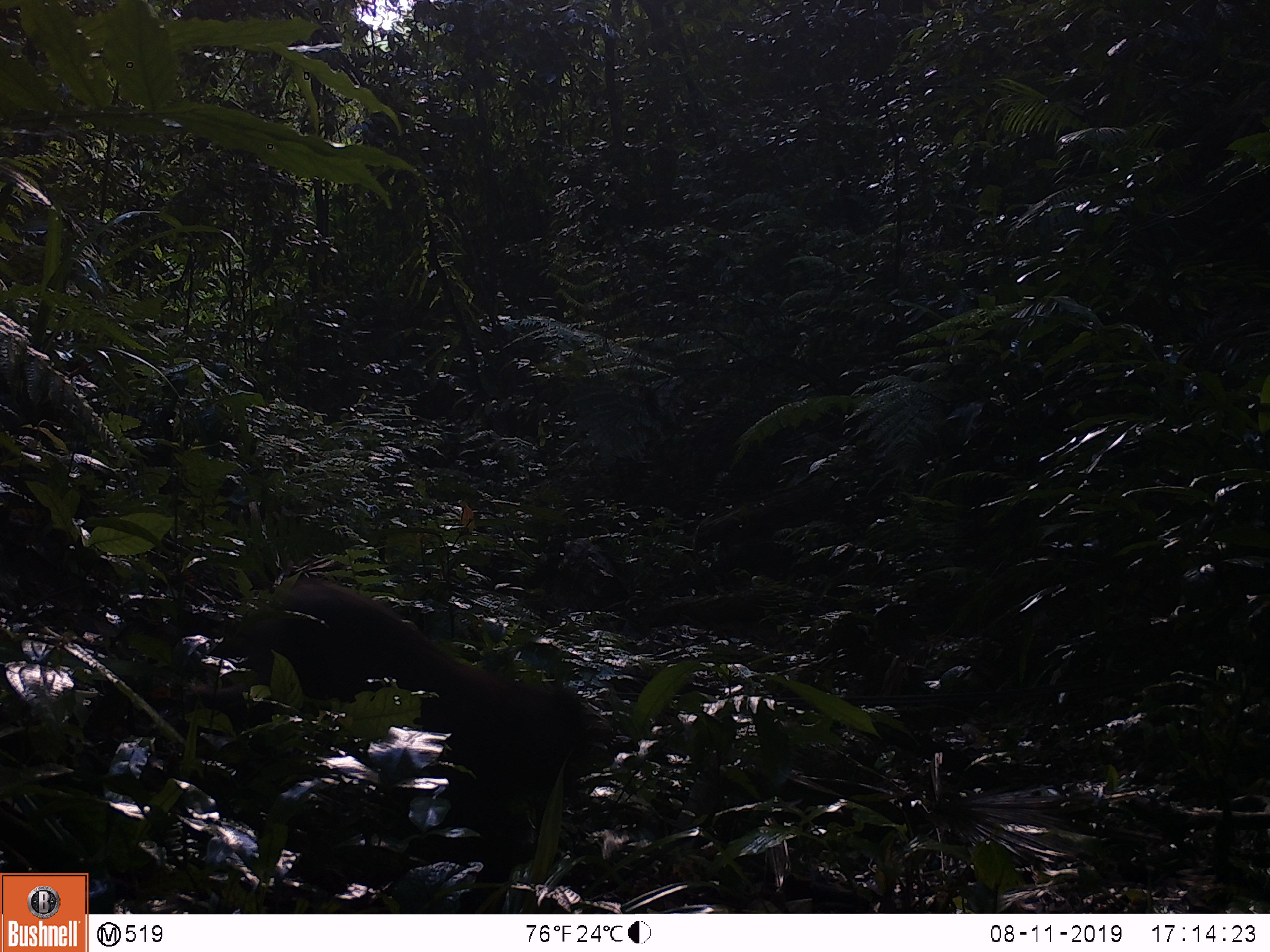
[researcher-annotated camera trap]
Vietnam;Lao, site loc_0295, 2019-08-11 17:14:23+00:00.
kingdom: Animalia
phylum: Chordata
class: Mammalia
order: Primates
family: Cercopithecidae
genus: Macaca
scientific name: Macaca arctoides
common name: stump-tailed macaque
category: stump tailed macaque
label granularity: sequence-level